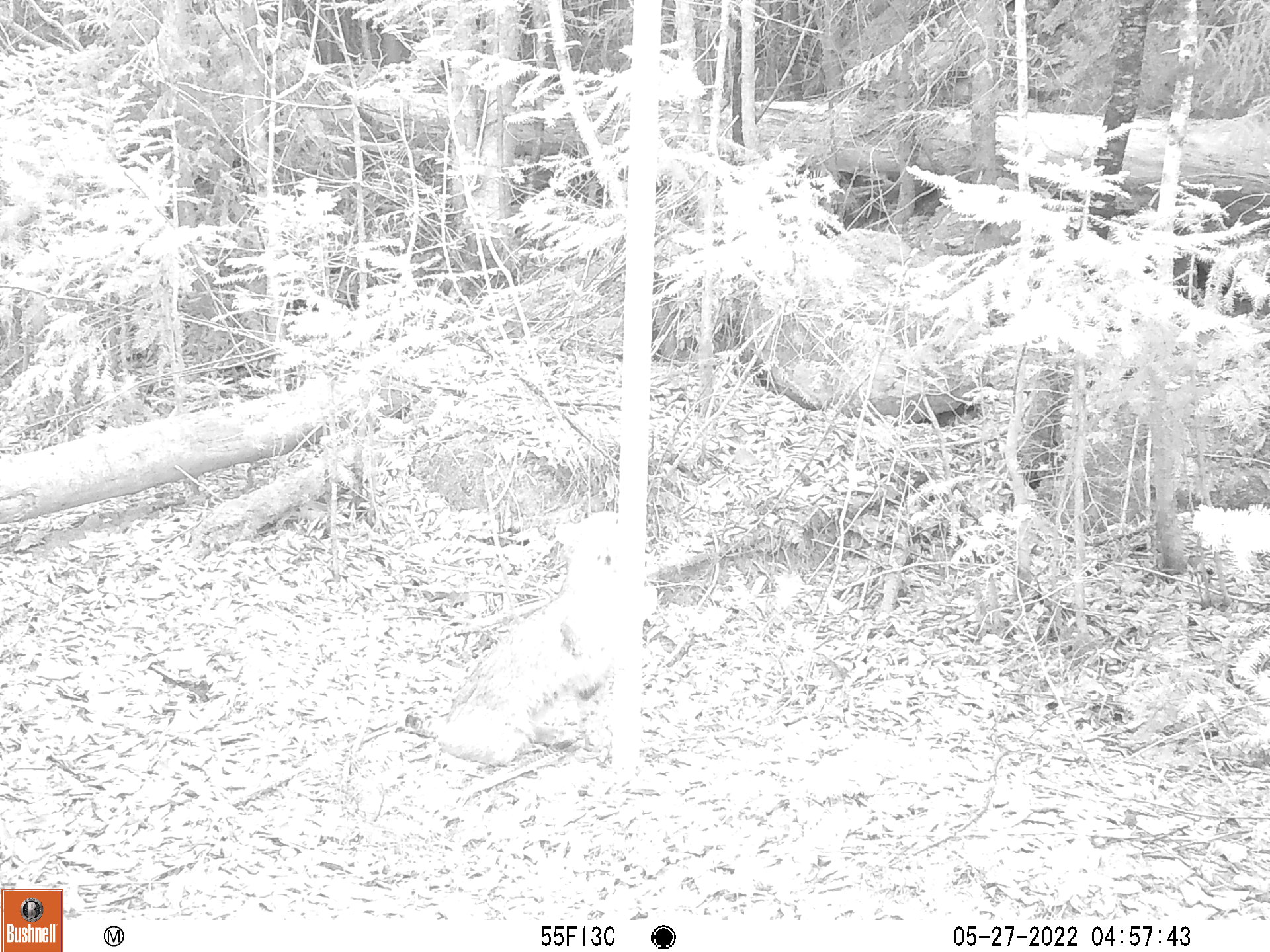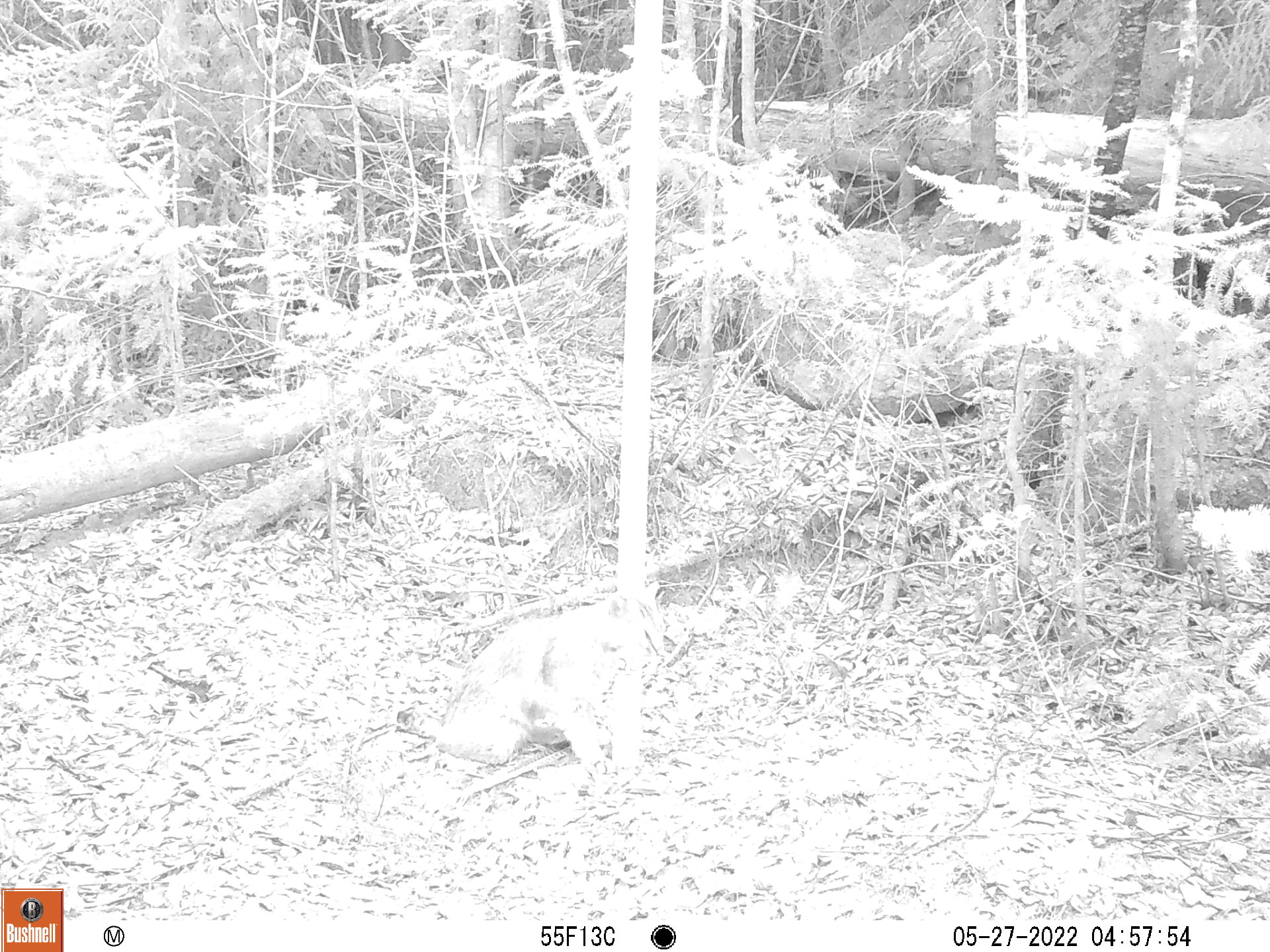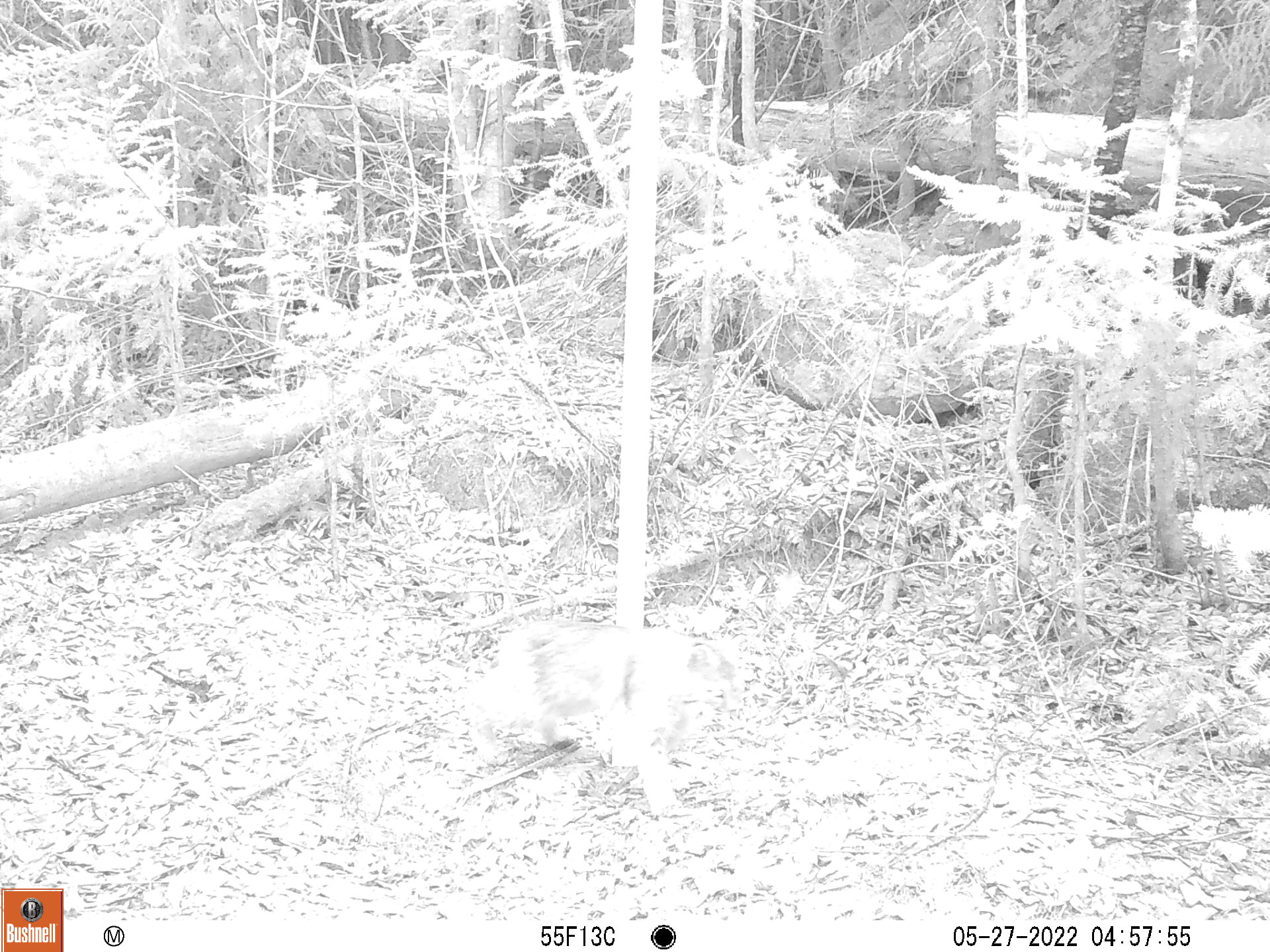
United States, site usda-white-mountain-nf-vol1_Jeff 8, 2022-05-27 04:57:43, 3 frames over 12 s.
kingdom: Animalia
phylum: Chordata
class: Mammalia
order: Carnivora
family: Felidae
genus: Lynx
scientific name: Lynx rufus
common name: bobcat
Bobcat (Lynx rufus).